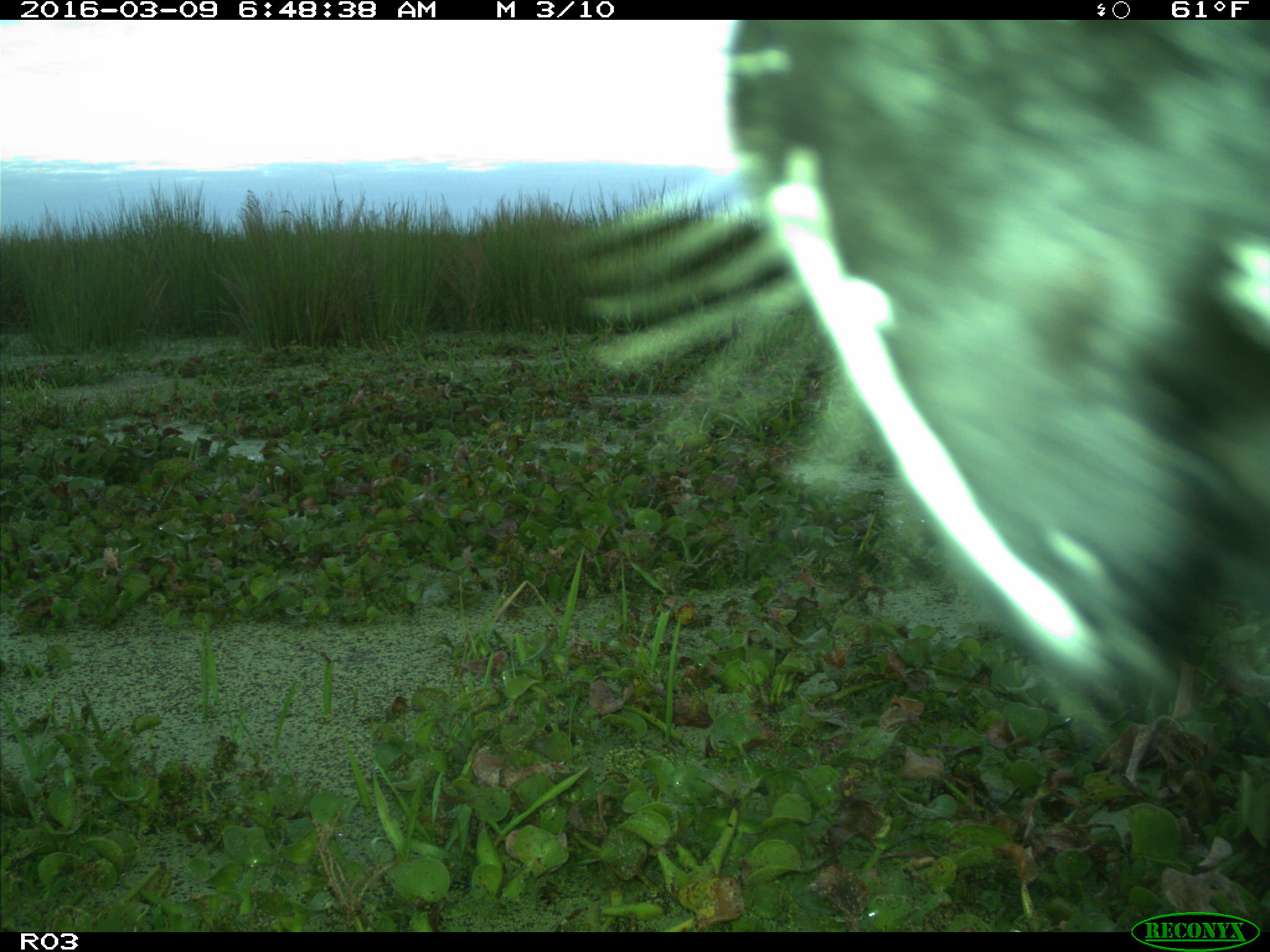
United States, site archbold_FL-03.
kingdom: Animalia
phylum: Chordata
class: Mammalia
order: Artiodactyla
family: Bovidae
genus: Bos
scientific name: Bos taurus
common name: domestic cow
Bos taurus (domestic cow).